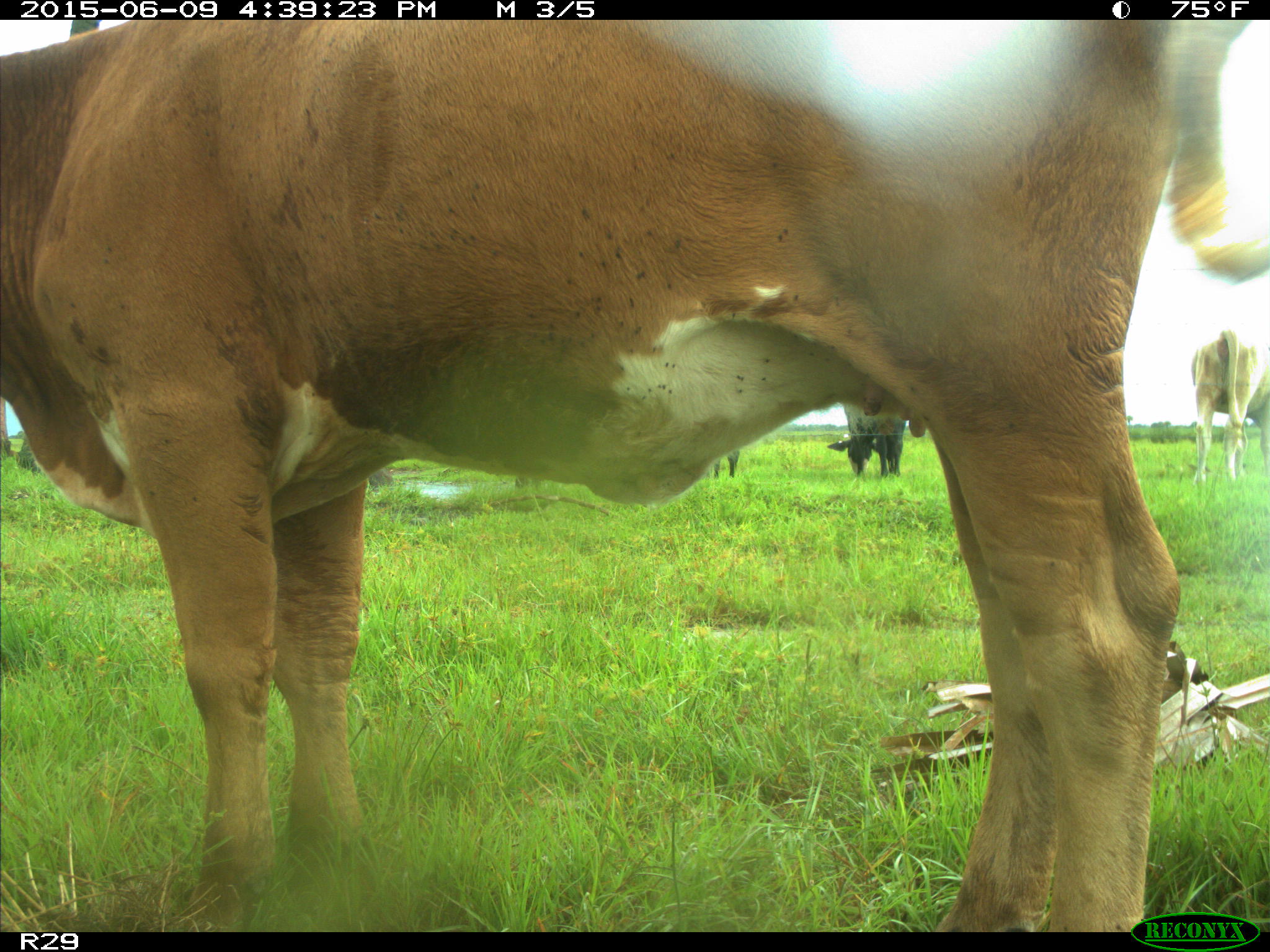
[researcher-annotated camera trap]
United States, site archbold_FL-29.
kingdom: Animalia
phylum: Chordata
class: Mammalia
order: Artiodactyla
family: Bovidae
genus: Bos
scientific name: Bos taurus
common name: domestic cow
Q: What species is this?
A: Bos taurus (domestic cow).